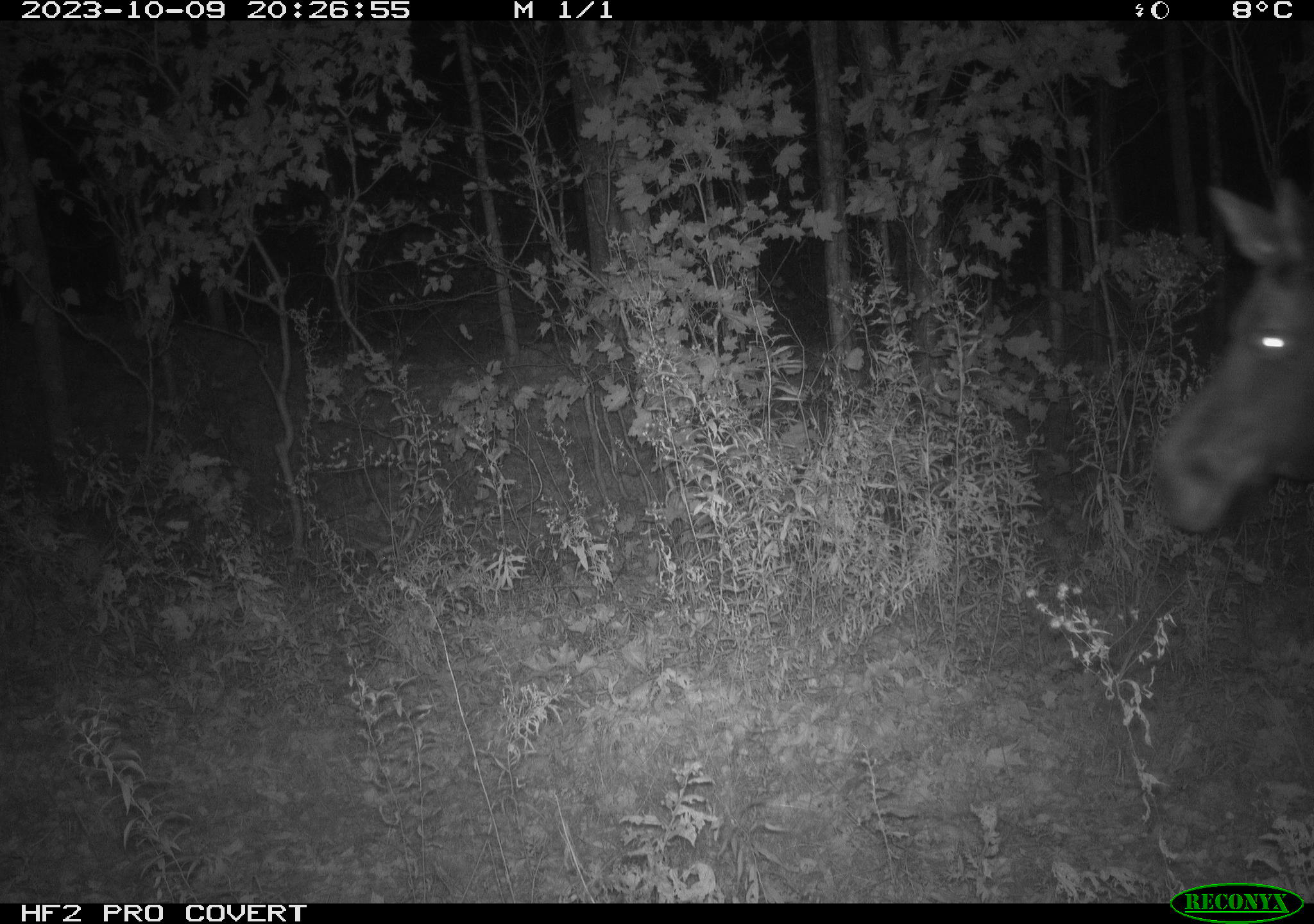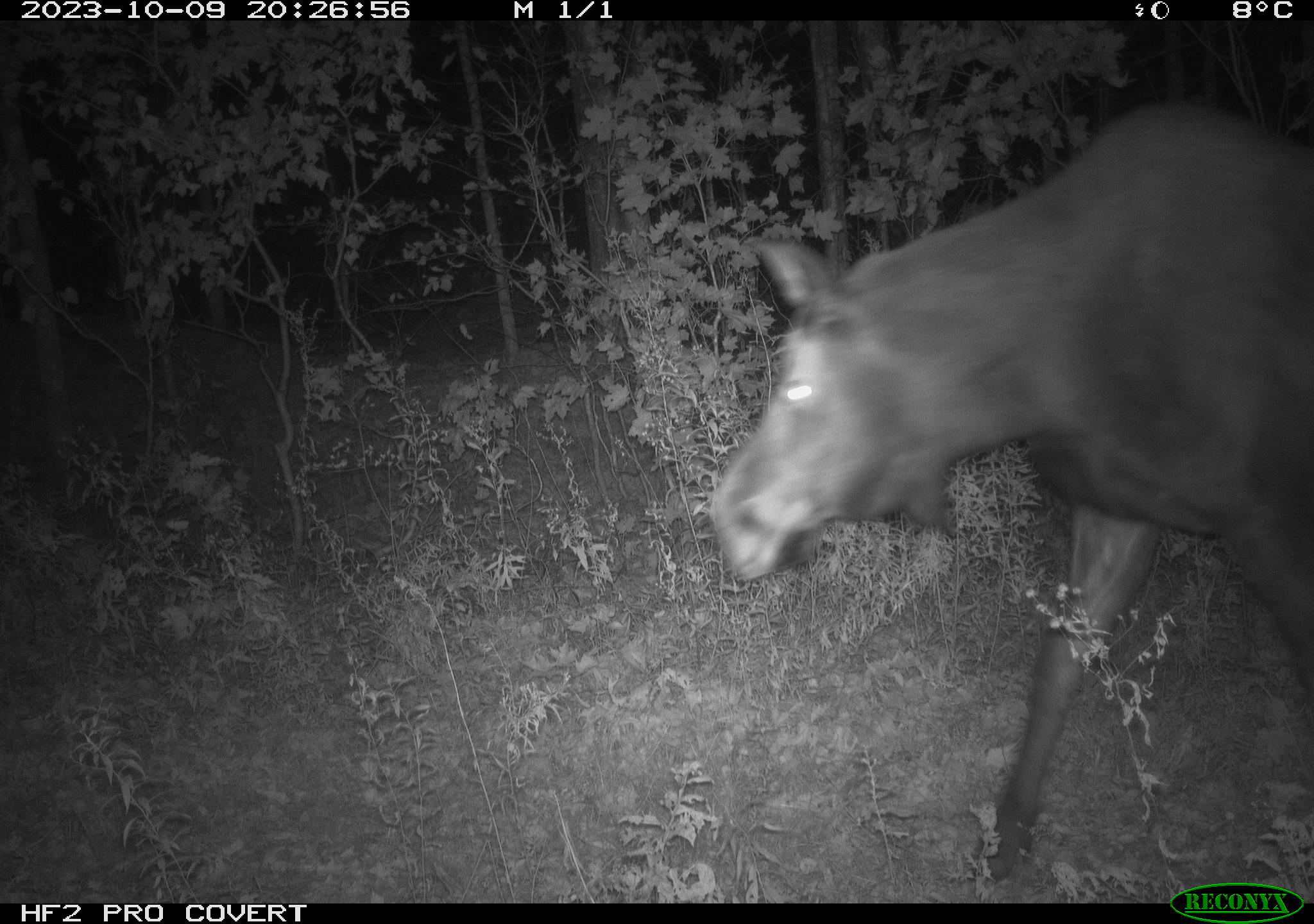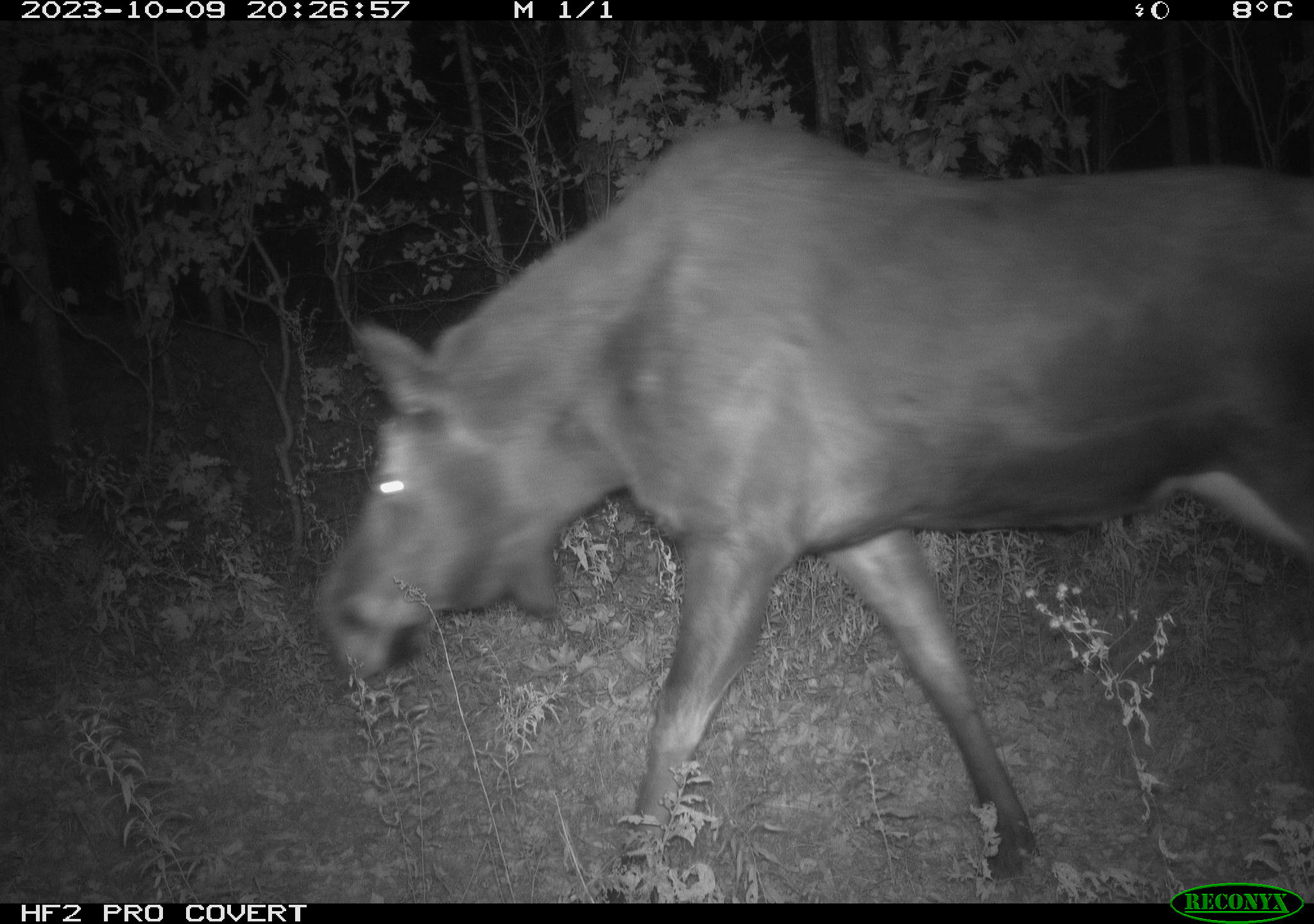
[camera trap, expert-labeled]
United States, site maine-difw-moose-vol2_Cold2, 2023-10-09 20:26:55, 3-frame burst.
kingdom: Animalia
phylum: Chordata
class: Mammalia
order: Artiodactyla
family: Cervidae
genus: Alces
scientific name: Alces alces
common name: moose